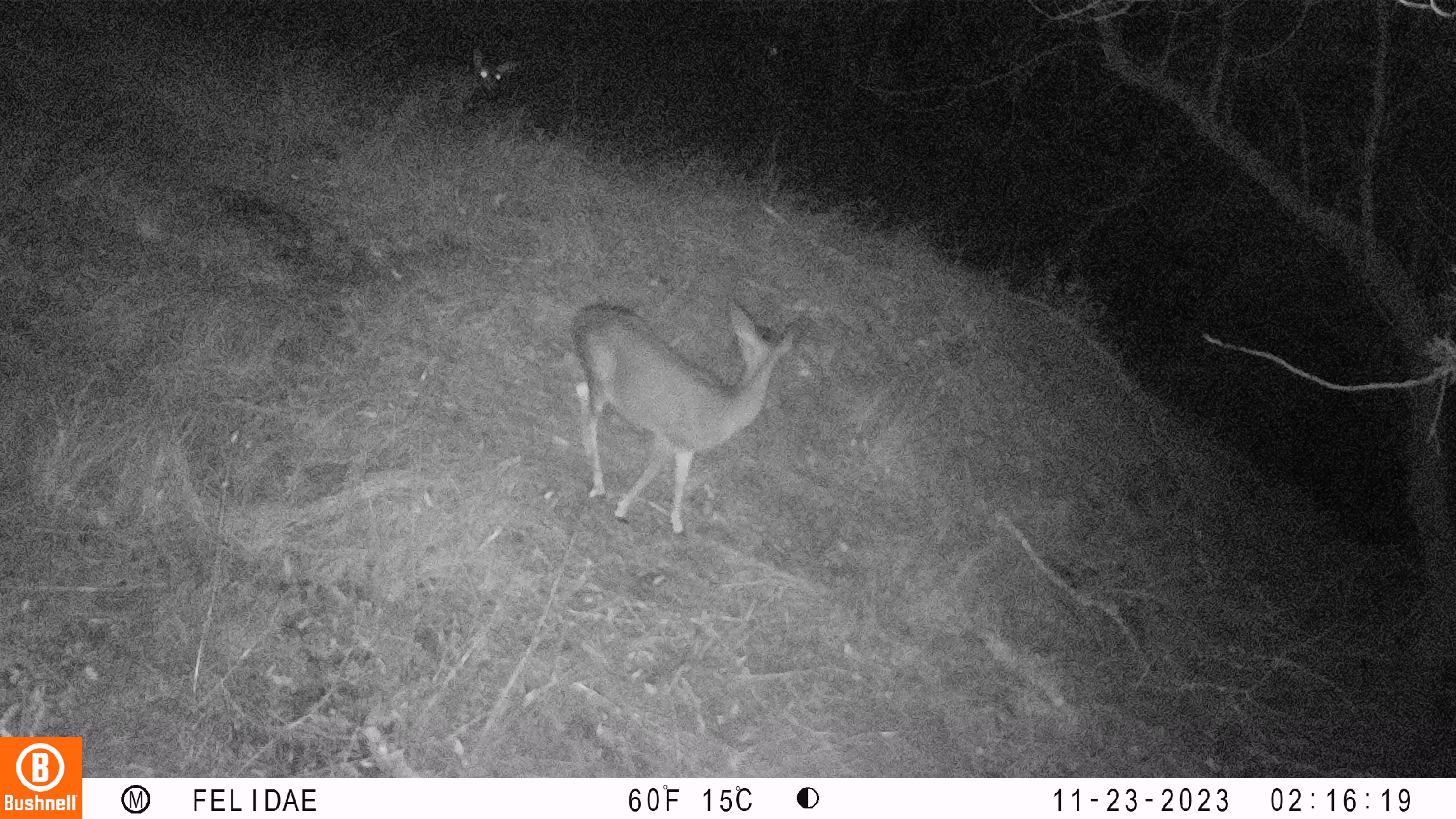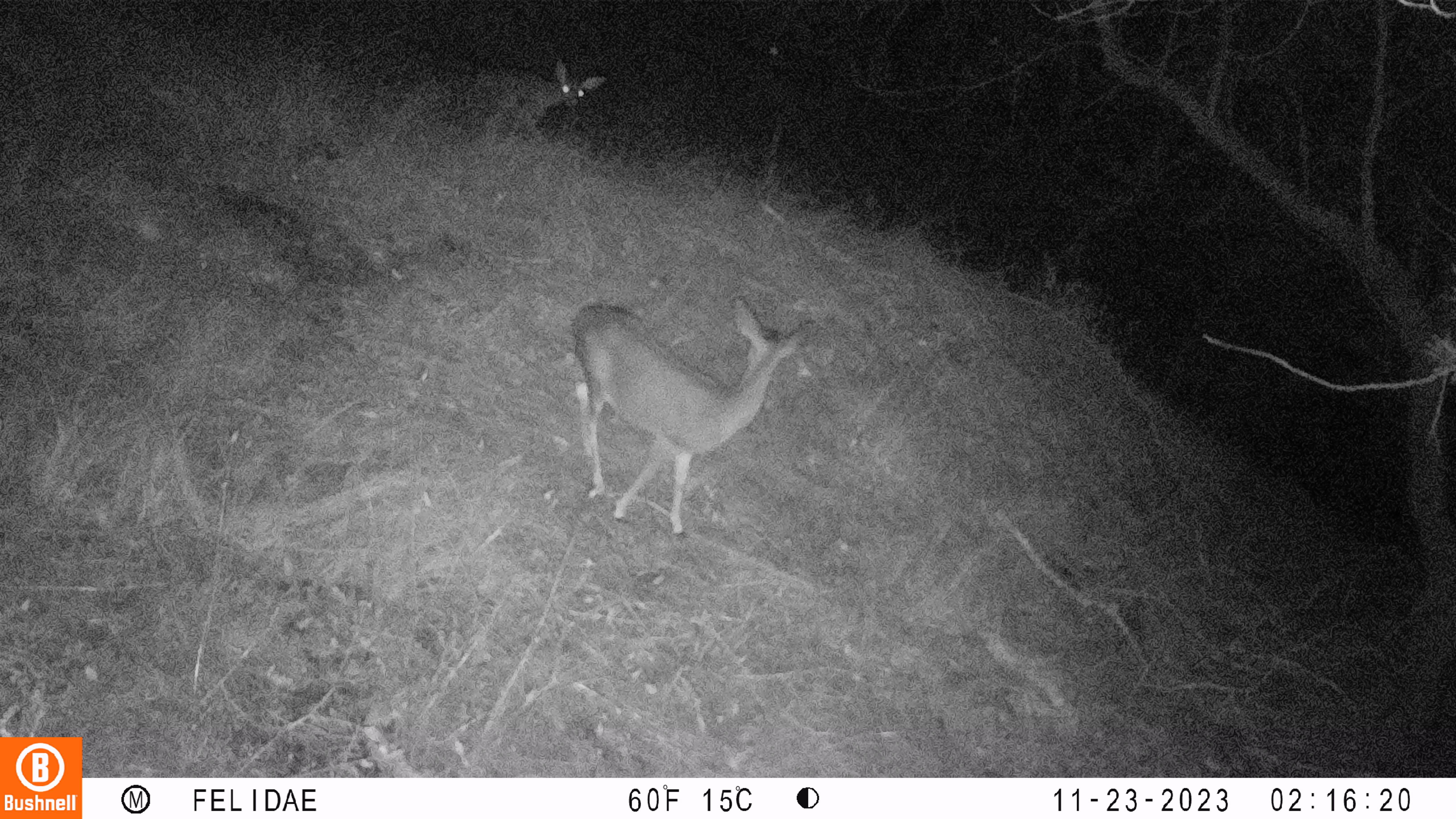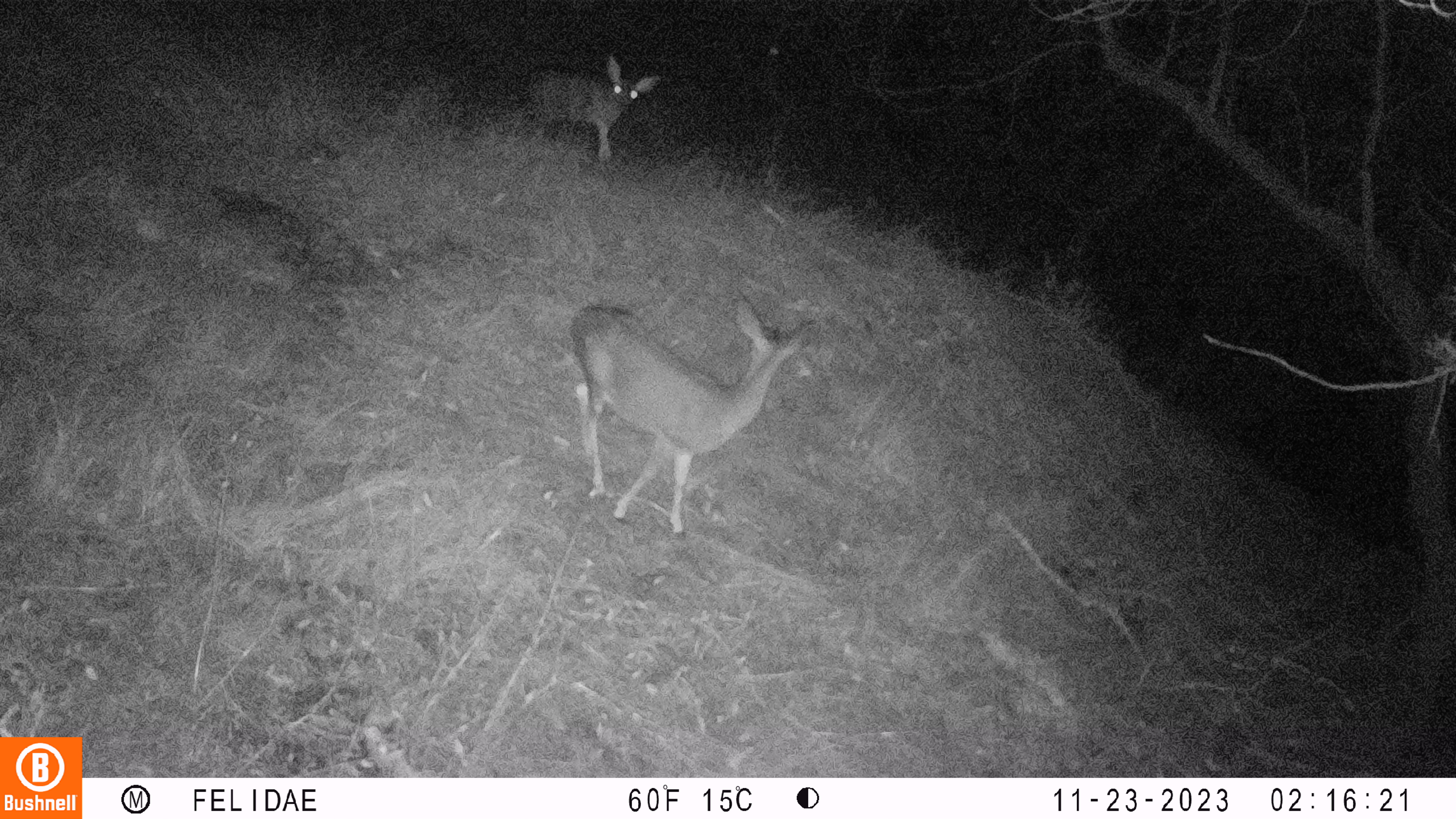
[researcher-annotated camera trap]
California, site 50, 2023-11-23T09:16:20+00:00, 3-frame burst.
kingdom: Animalia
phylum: Chordata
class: Mammalia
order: Artiodactyla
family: Cervidae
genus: Odocoileus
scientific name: Odocoileus hemionus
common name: mule deer